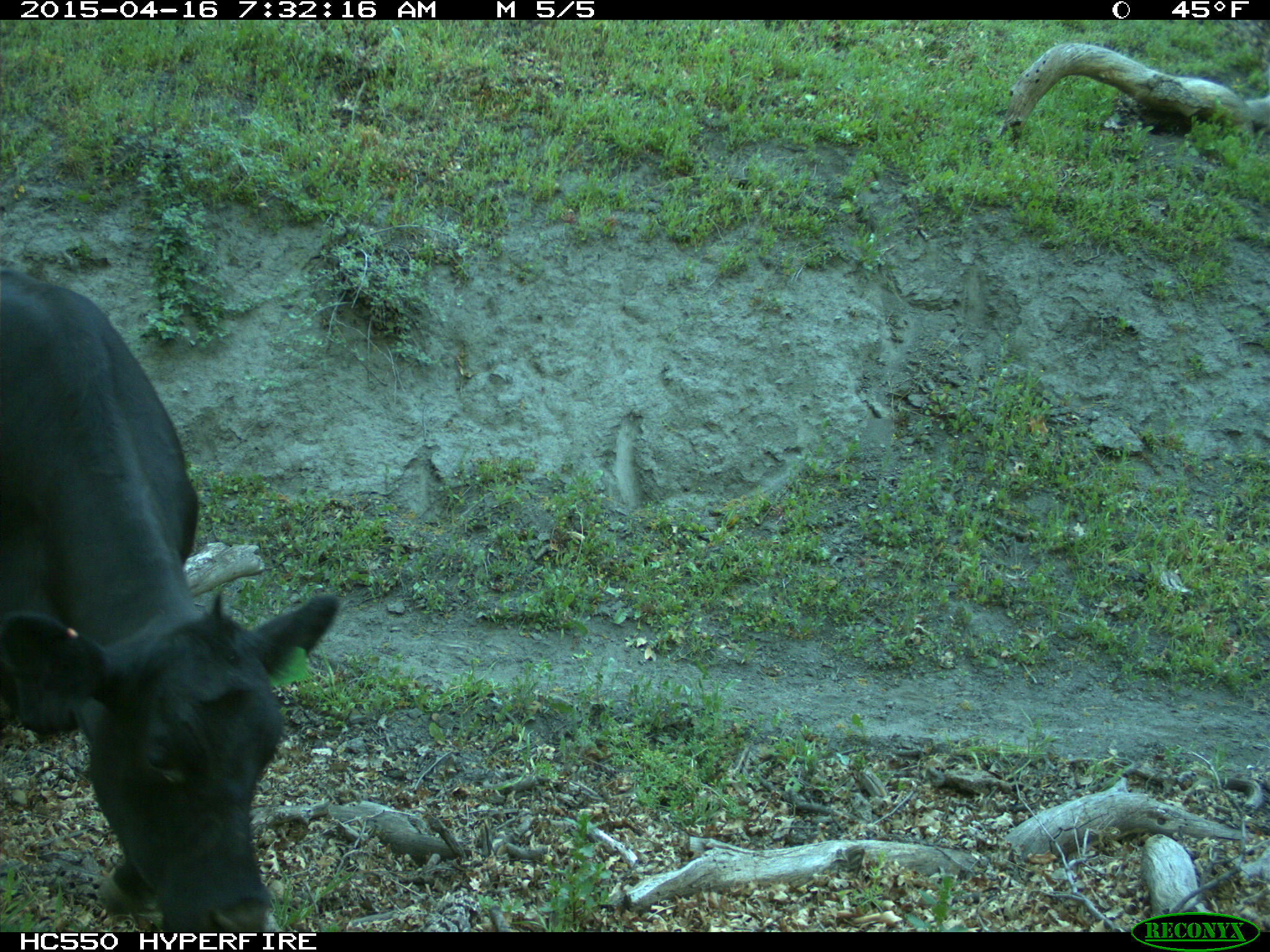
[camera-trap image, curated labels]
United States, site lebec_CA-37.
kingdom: Animalia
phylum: Chordata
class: Mammalia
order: Artiodactyla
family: Bovidae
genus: Bos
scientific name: Bos taurus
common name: domestic cow